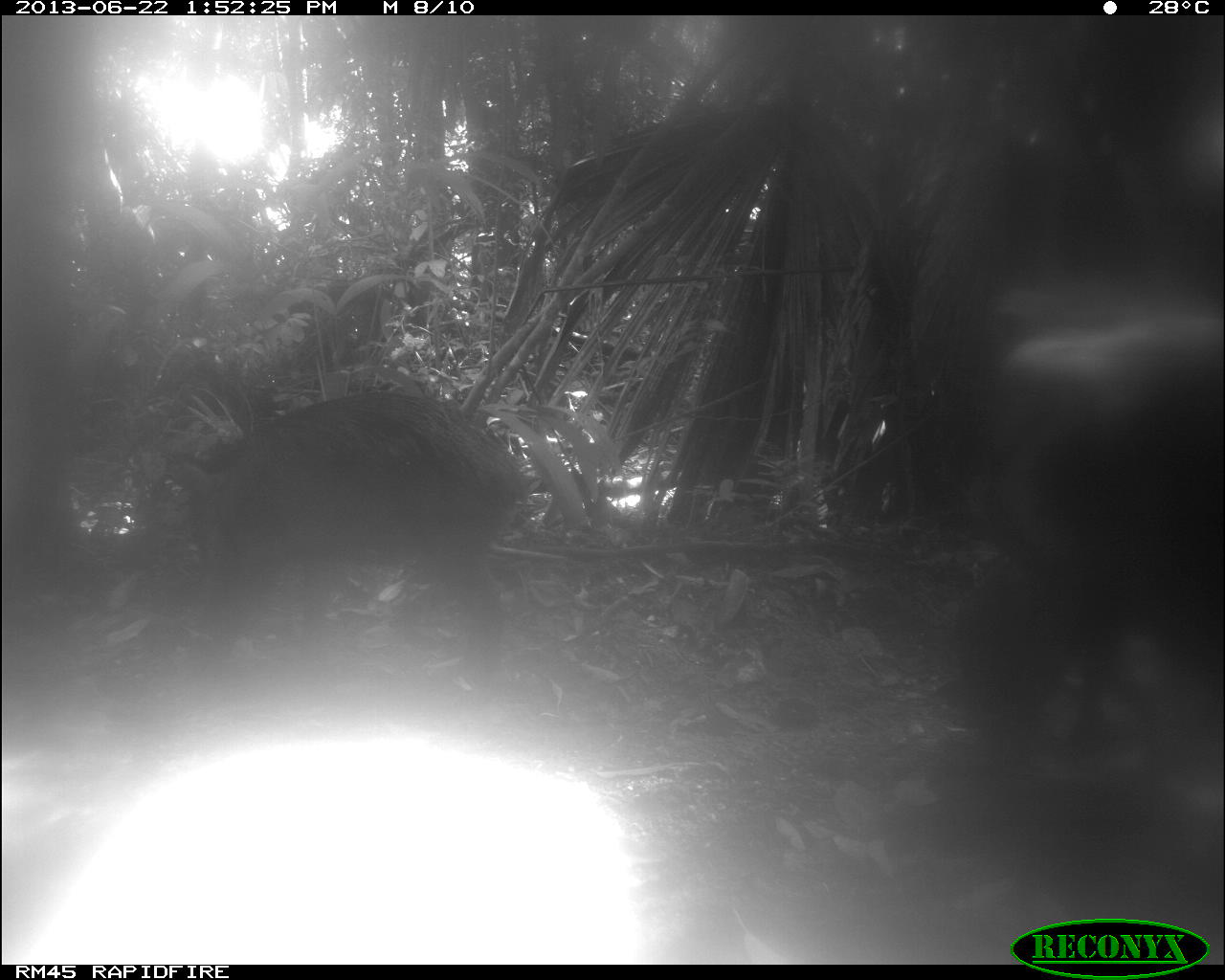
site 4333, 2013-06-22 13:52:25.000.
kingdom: Animalia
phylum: Chordata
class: Mammalia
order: Artiodactyla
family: Tayassuidae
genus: Tayassu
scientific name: Tayassu pecari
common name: white-lipped peccary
Tayassu pecari (white-lipped peccary), count 3.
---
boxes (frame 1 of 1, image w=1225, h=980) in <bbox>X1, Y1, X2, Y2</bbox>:
tayassu pecari: <bbox>952, 308, 1225, 797</bbox>; <bbox>164, 391, 525, 687</bbox>